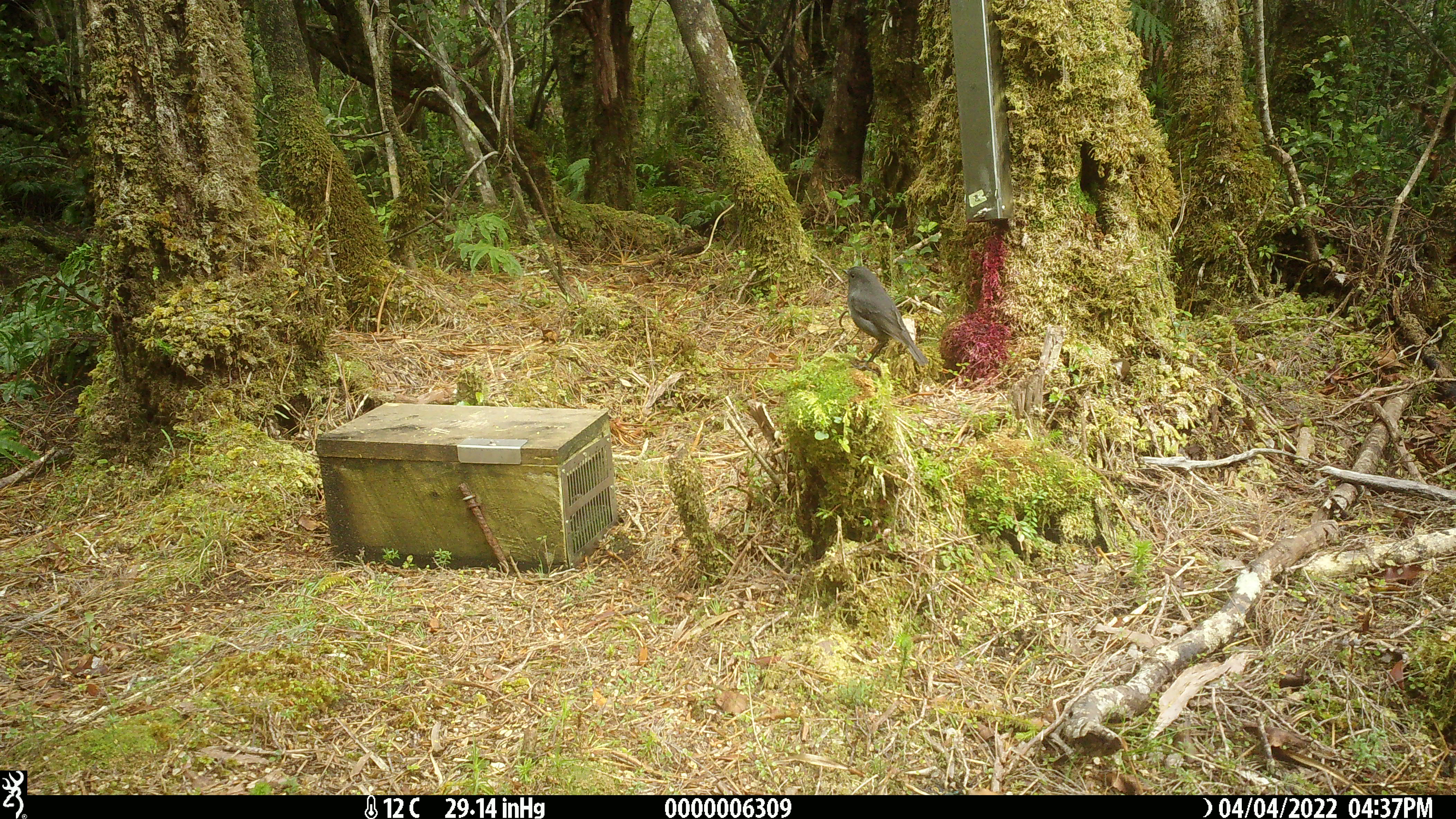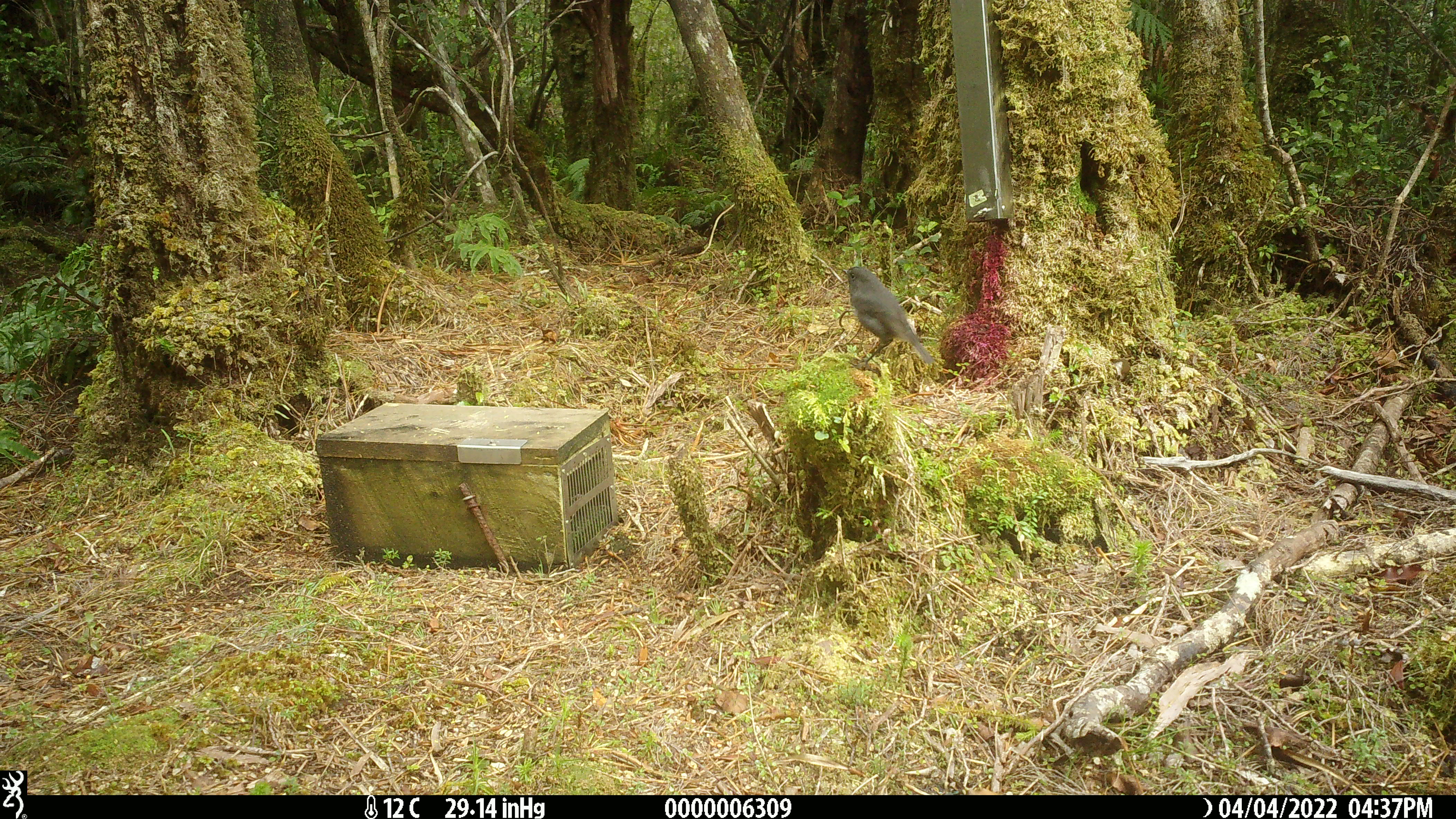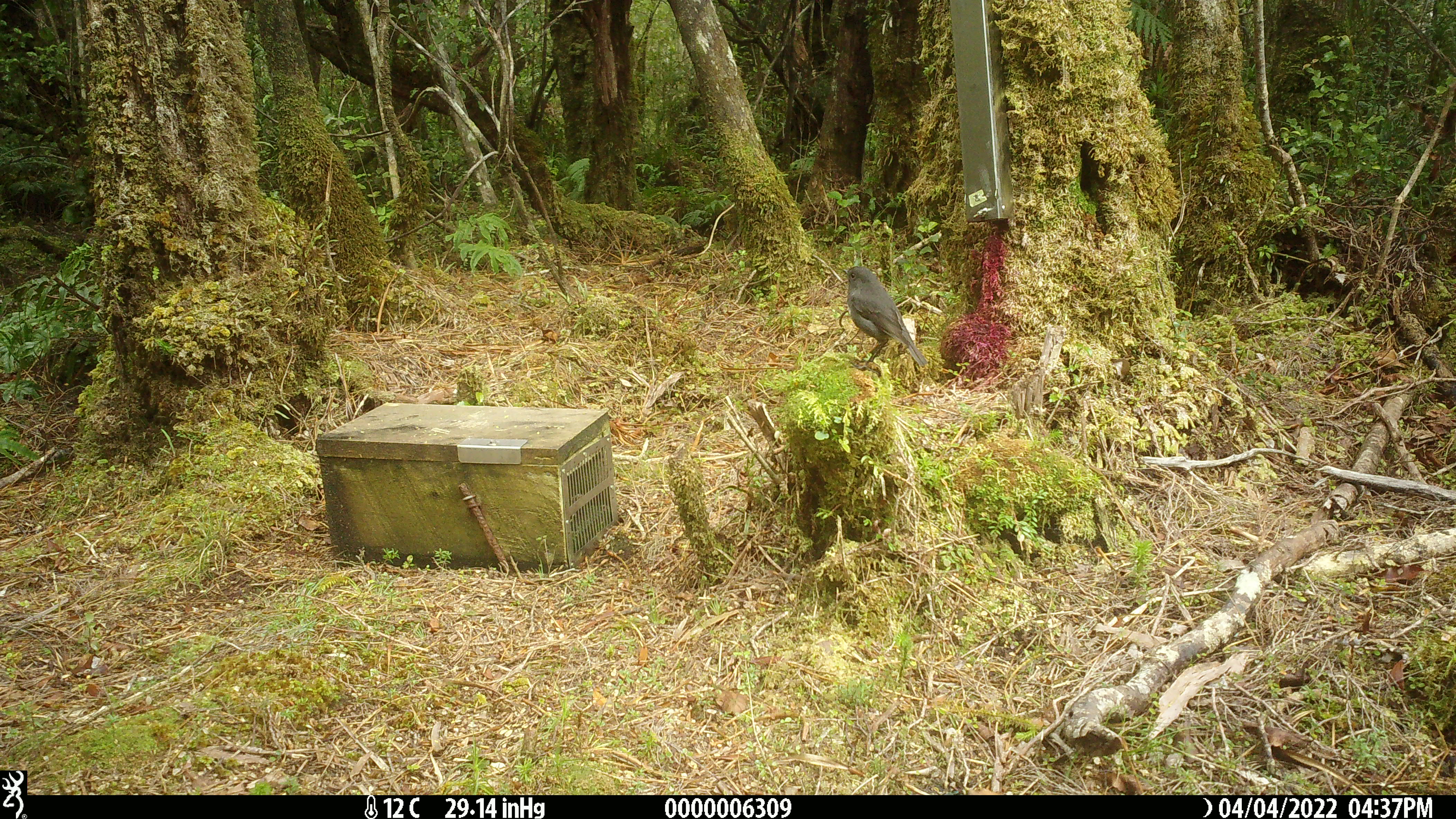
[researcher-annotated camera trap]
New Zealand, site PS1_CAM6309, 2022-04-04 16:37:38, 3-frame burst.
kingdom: Animalia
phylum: Chordata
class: Aves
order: Passeriformes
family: Petroicidae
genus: Petroica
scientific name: Petroica australis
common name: new zealand robin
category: robin